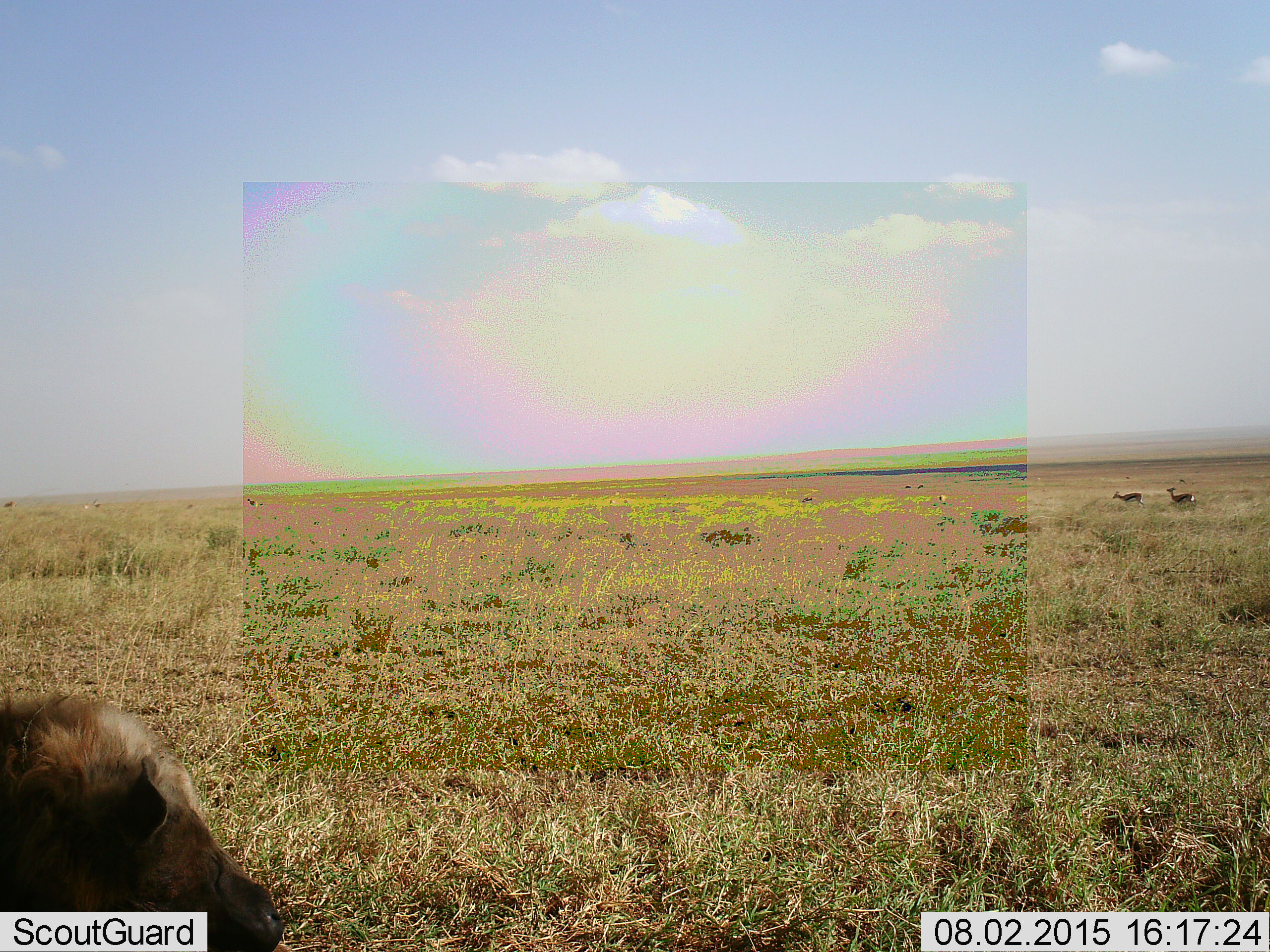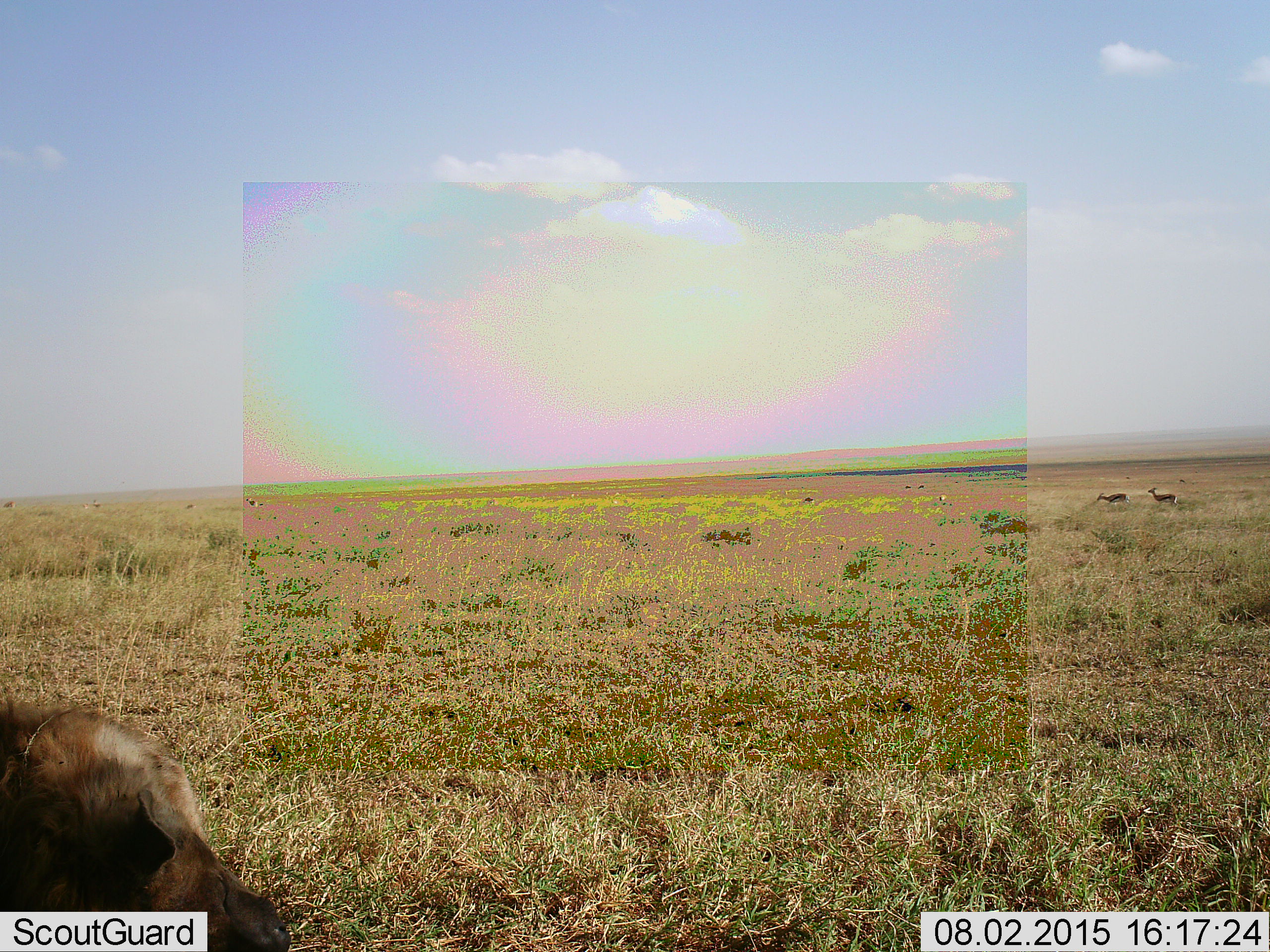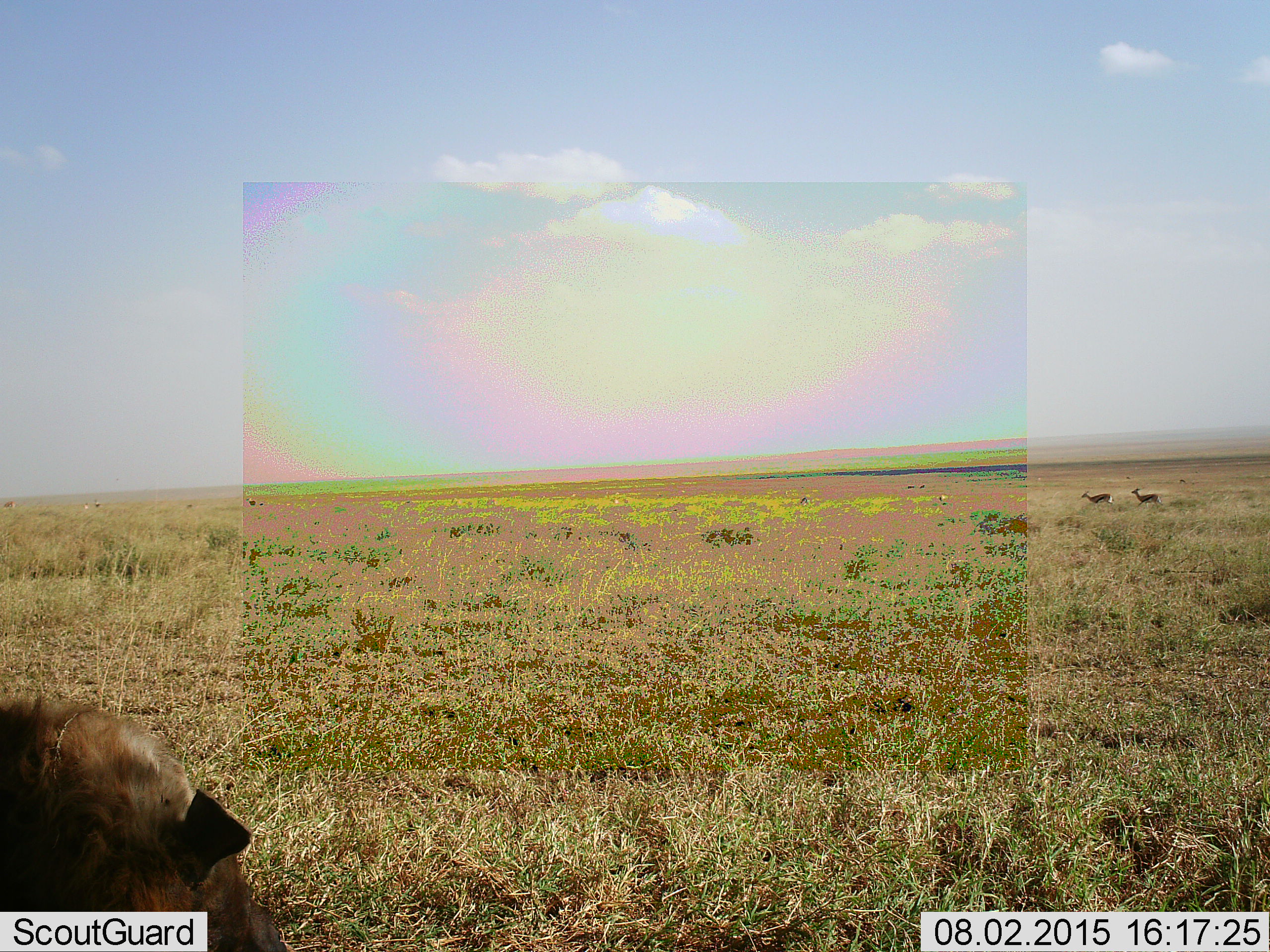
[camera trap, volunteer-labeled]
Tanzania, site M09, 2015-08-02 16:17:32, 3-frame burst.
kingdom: Animalia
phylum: Chordata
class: Mammalia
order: Artiodactyla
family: Bovidae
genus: Eudorcas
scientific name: Eudorcas thomsonii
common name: thomson's gazelle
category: gazellethomsons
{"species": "gazellethomsons (thomson's gazelle) (Eudorcas thomsonii)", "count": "2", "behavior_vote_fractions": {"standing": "43%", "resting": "0%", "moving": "71%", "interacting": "0%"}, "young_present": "0%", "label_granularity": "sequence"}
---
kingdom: Animalia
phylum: Chordata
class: Mammalia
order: Carnivora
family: Hyaenidae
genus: Crocuta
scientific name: Crocuta crocuta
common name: spotted hyena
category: hyenaspotted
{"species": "hyenaspotted (spotted hyena) (Crocuta crocuta)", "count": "1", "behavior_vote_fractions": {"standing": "0%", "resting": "33%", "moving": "33%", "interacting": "0%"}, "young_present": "0%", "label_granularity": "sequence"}